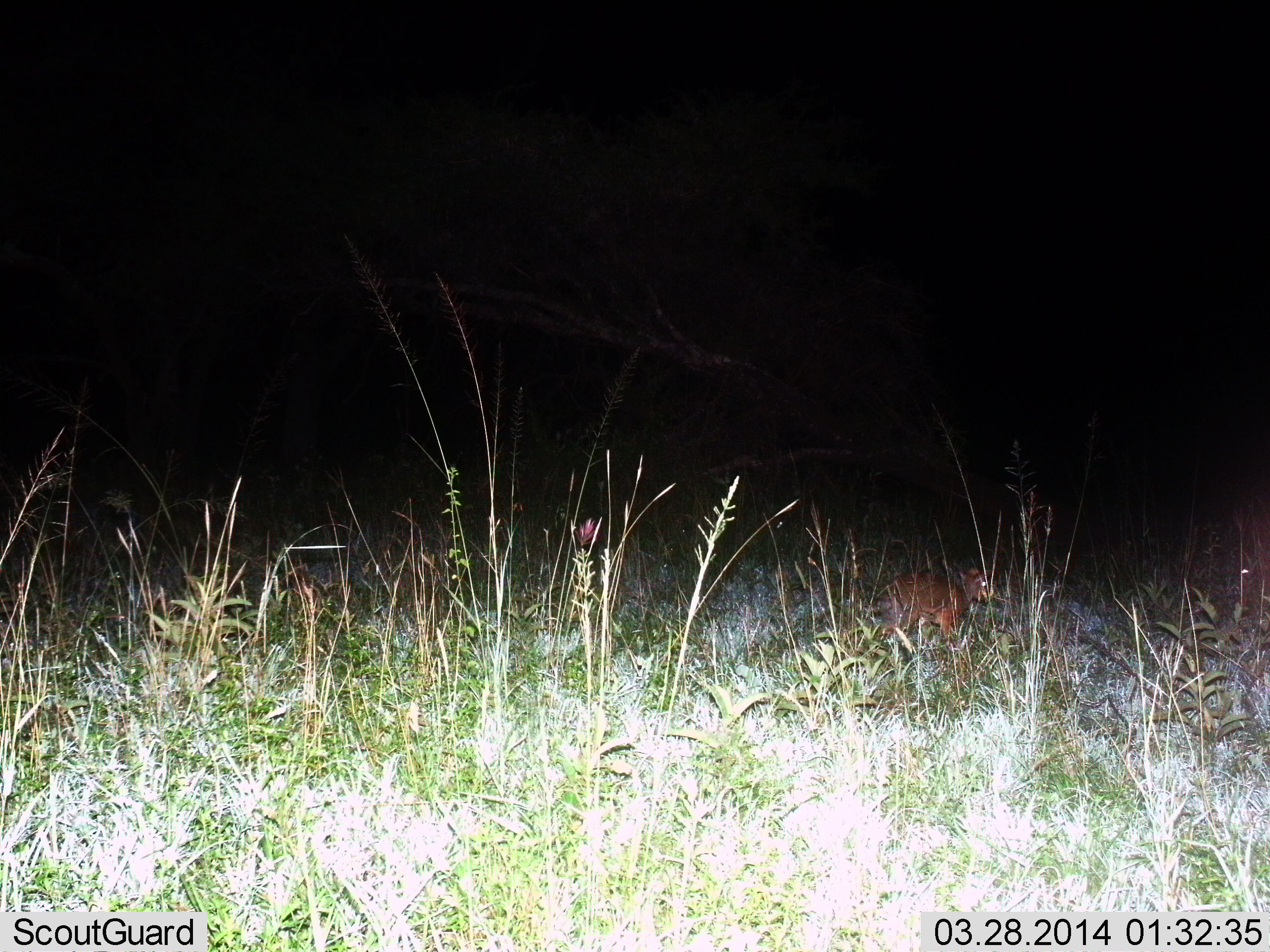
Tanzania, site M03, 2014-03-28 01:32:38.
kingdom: Animalia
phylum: Chordata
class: Mammalia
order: Artiodactyla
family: Bovidae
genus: Madoqua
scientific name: Madoqua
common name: dikdik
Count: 1.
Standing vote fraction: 60%.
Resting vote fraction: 0%.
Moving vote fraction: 20%.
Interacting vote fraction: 0%.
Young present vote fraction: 0%.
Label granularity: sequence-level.